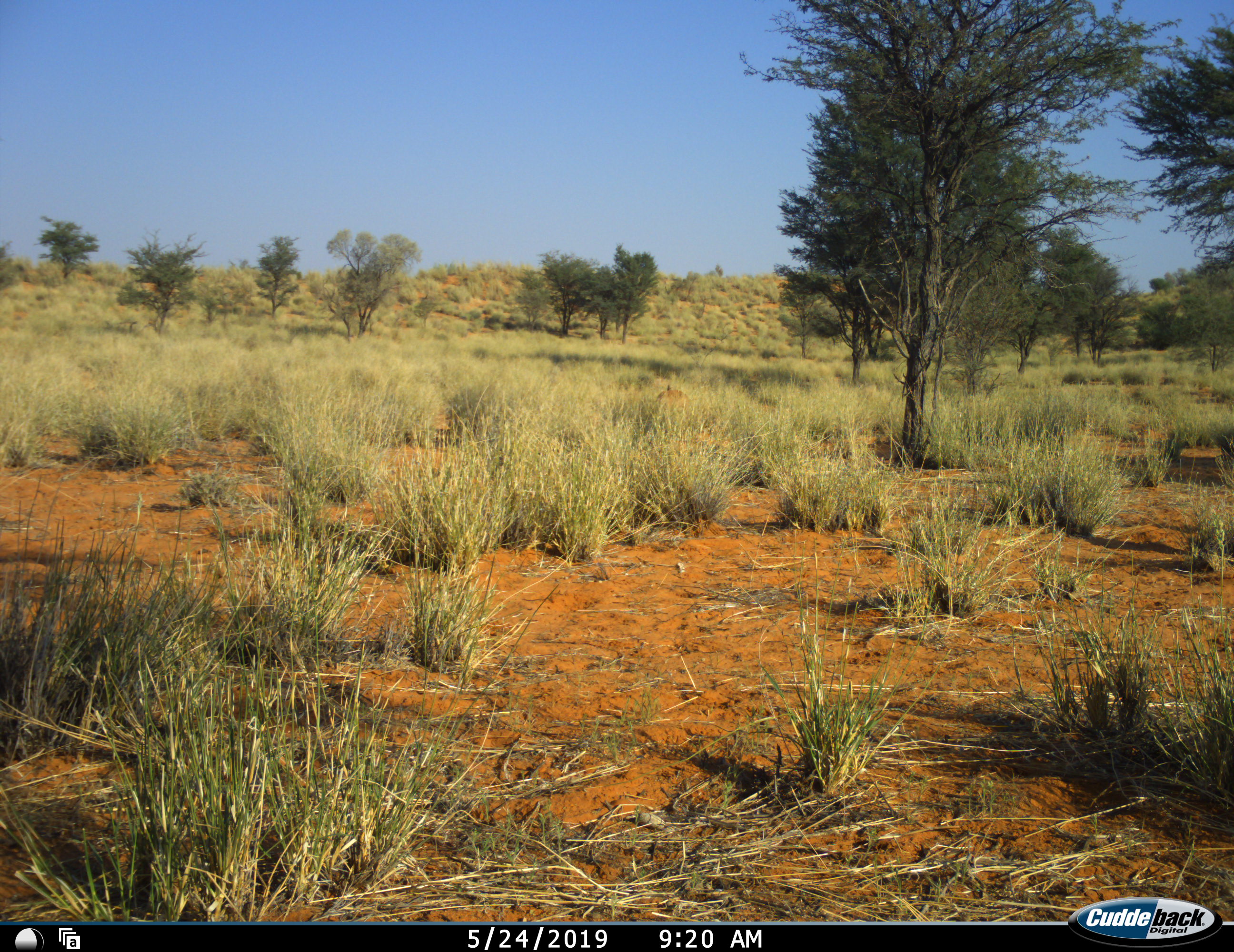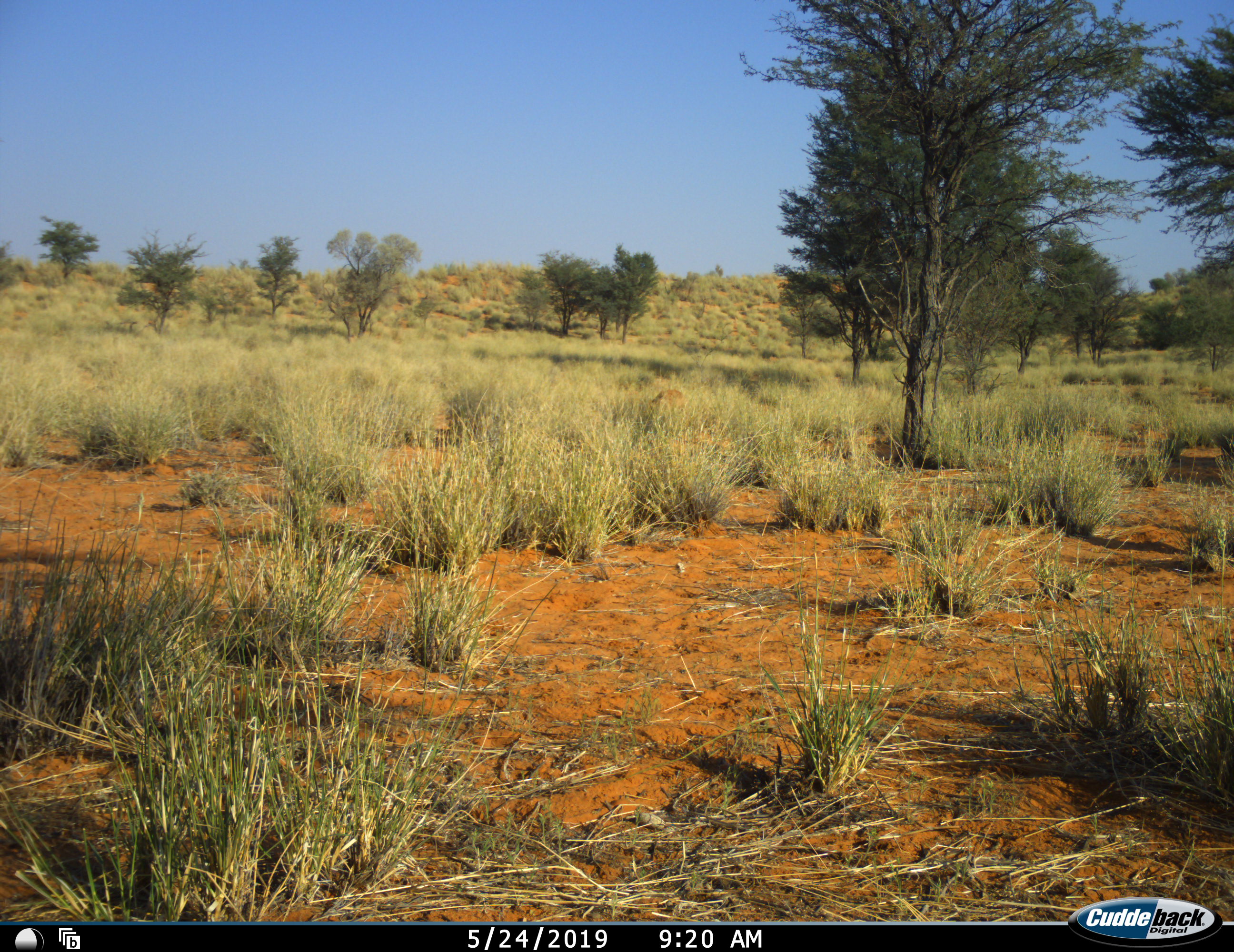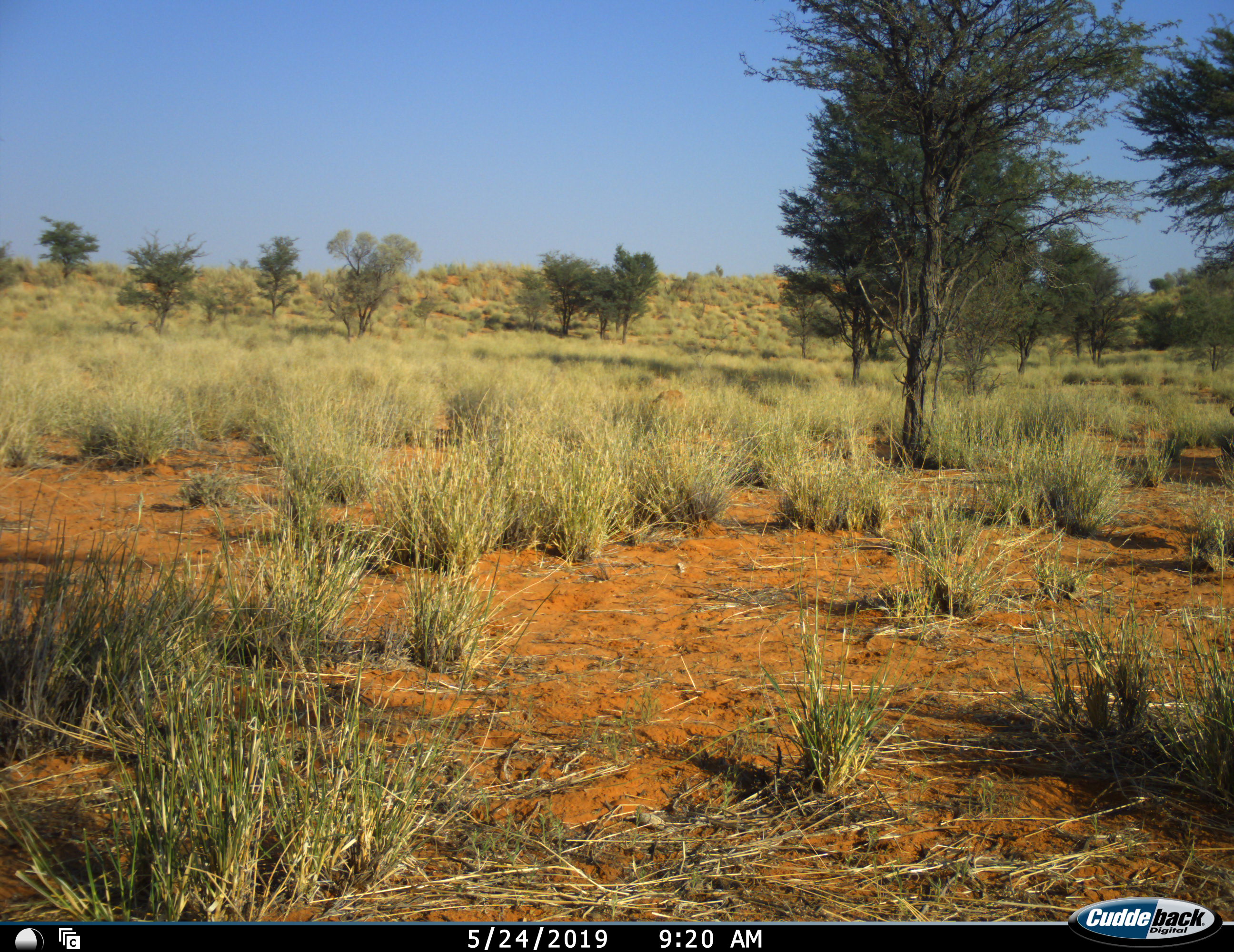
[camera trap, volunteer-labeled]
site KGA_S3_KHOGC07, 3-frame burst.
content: unidentified animal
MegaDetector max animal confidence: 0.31